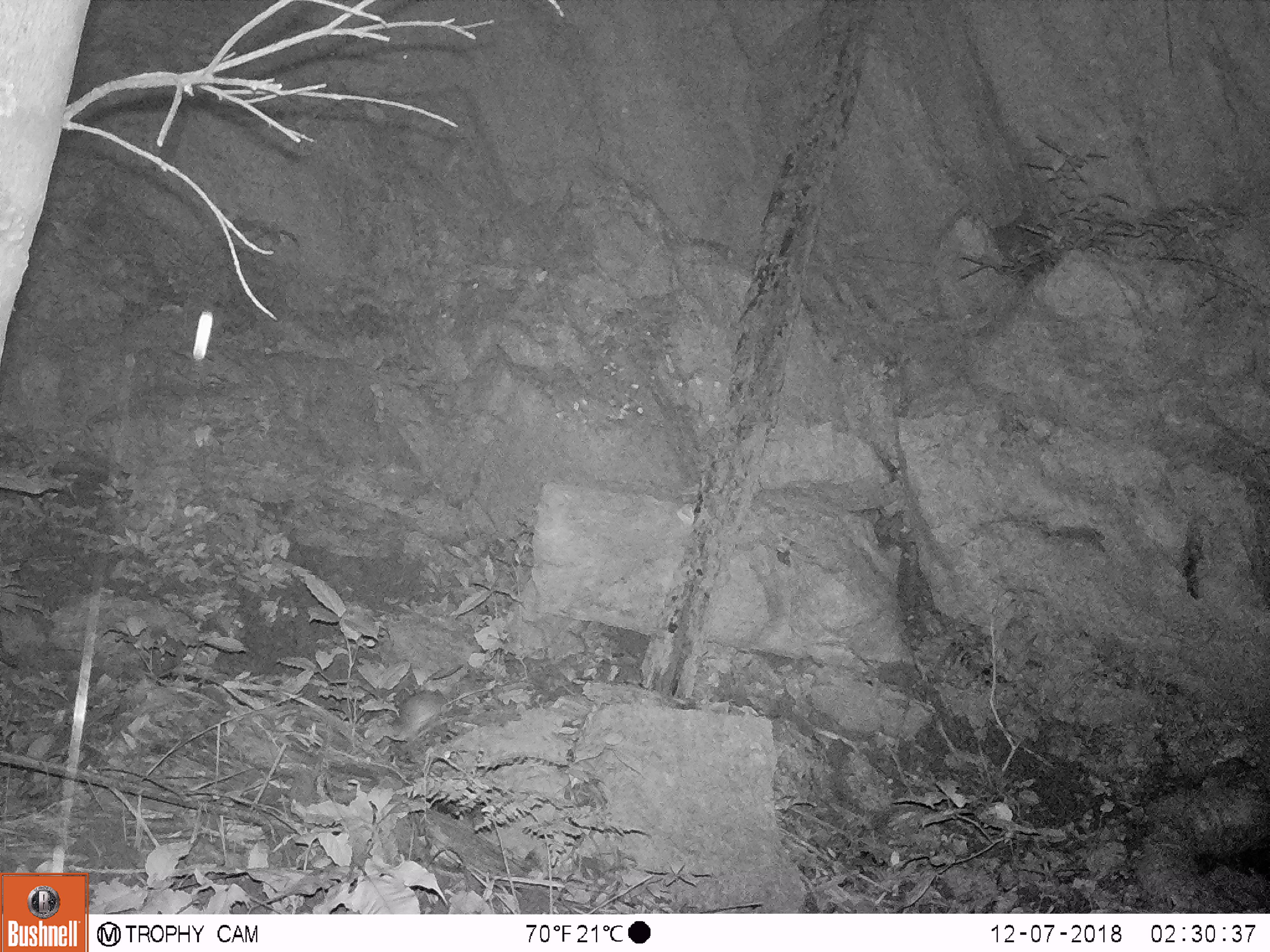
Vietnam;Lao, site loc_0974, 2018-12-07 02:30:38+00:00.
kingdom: Animalia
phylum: Chordata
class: Mammalia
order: Rodentia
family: Muridae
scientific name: Muridae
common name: old-world mice and rats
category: unidentified murid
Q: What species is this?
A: Unidentified murid (old-world mice and rats) (Muridae).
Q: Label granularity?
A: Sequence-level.